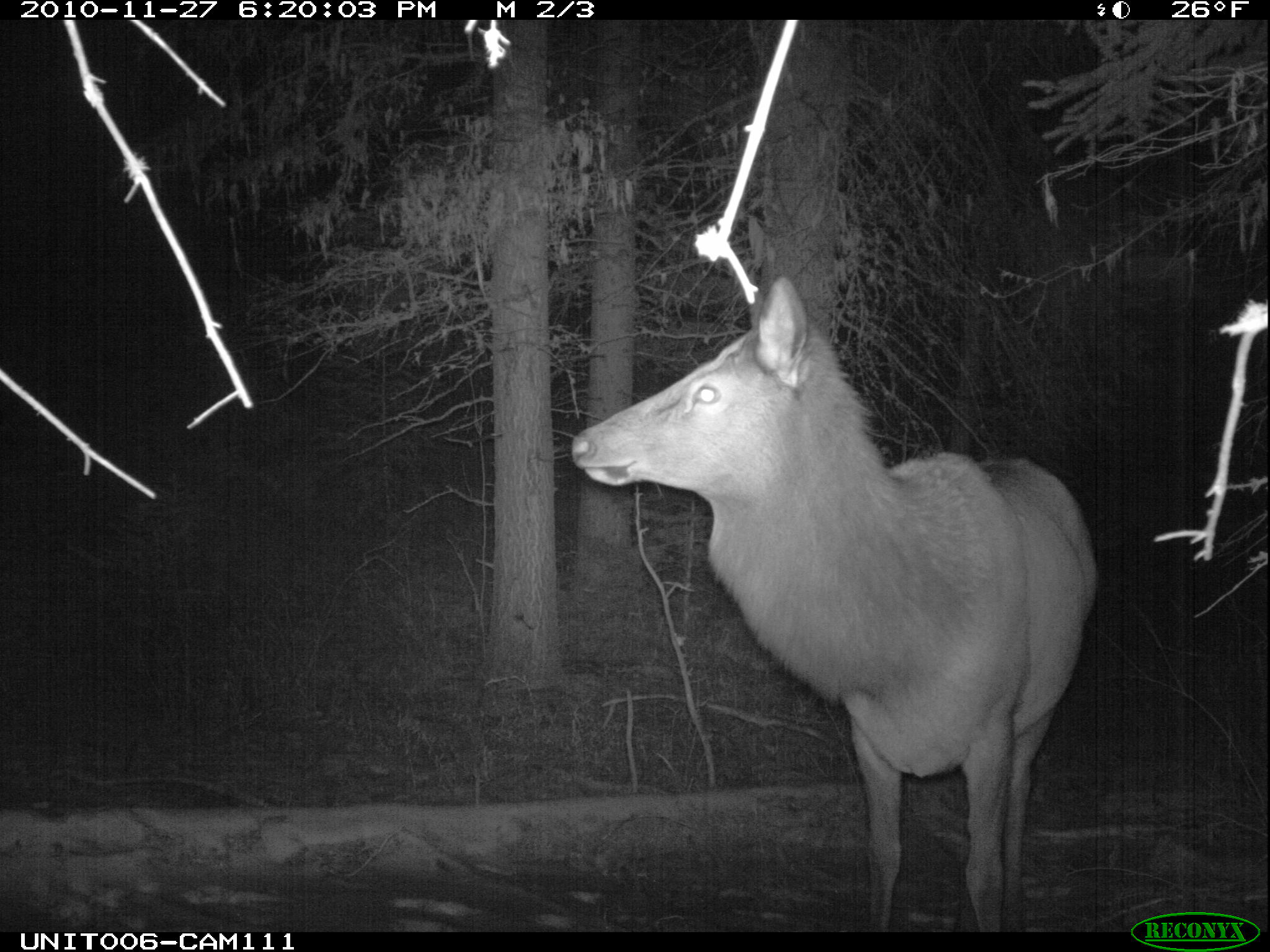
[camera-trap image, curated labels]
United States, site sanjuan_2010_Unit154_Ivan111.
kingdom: Animalia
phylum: Chordata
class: Mammalia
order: Artiodactyla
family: Cervidae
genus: Cervus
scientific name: Cervus elaphus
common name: red deer